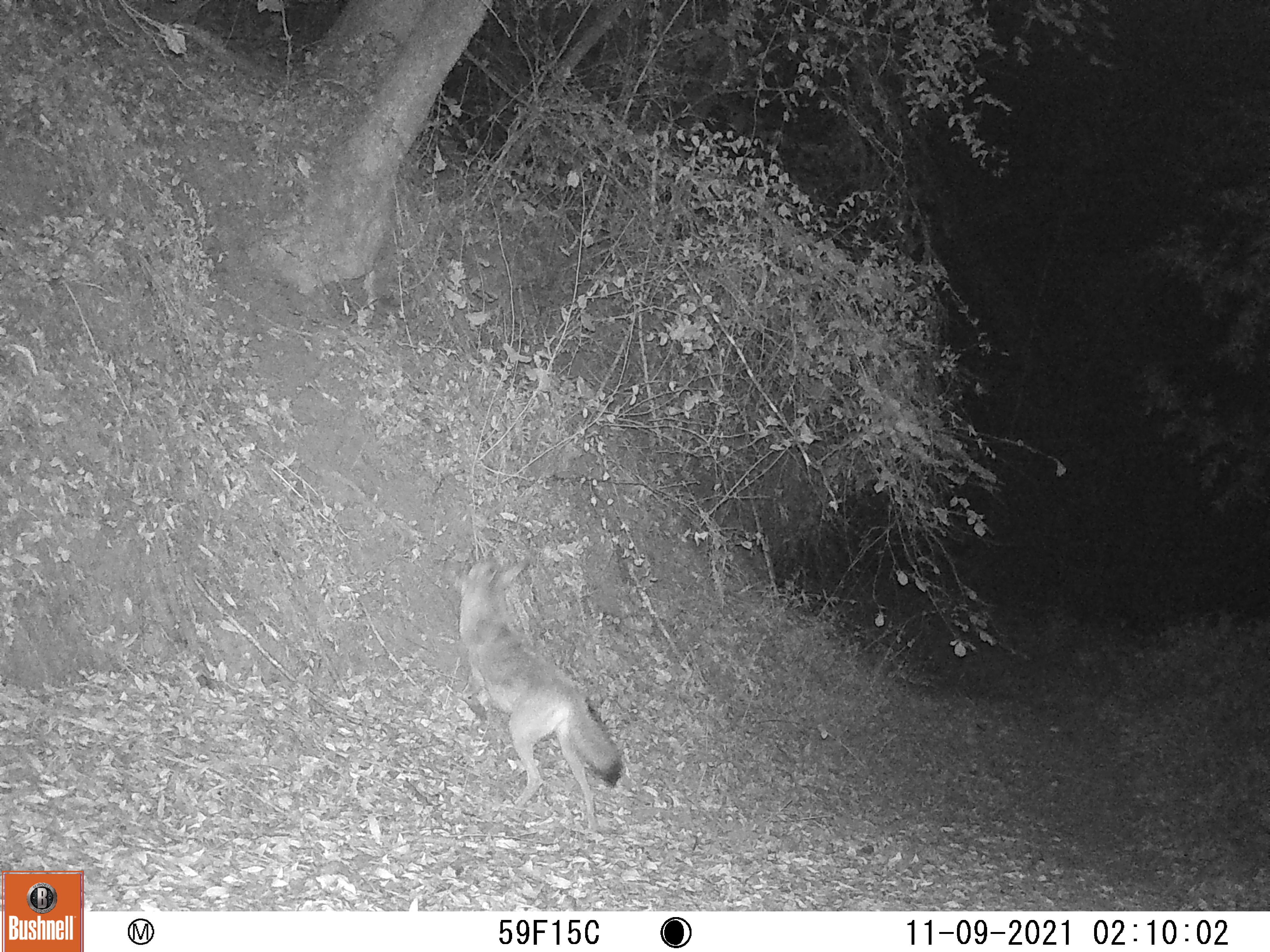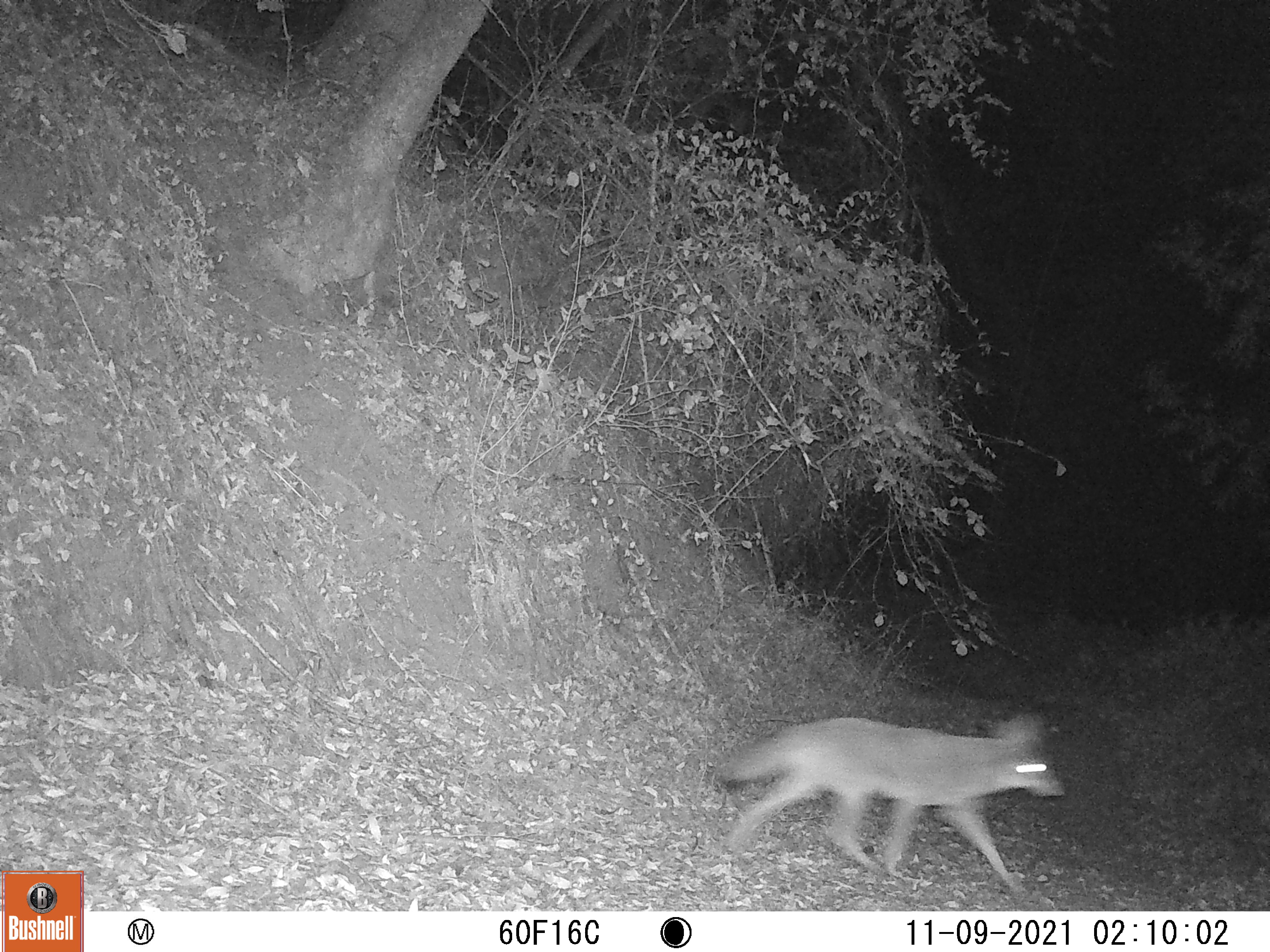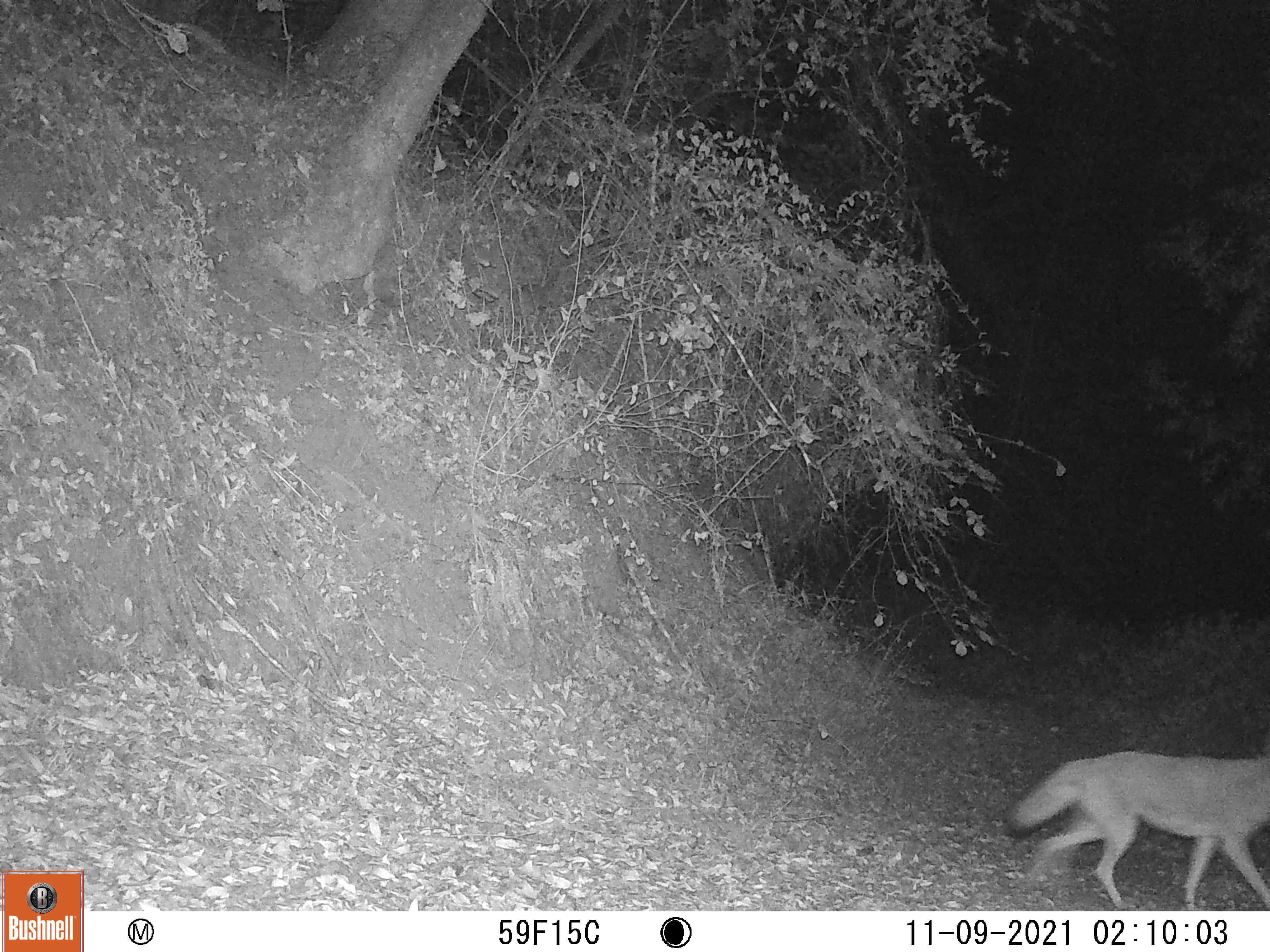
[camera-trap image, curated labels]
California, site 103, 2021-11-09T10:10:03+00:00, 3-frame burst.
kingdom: Animalia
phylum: Chordata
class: Mammalia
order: Carnivora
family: Canidae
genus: Canis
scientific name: Canis latrans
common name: coyote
Coyote (Canis latrans).